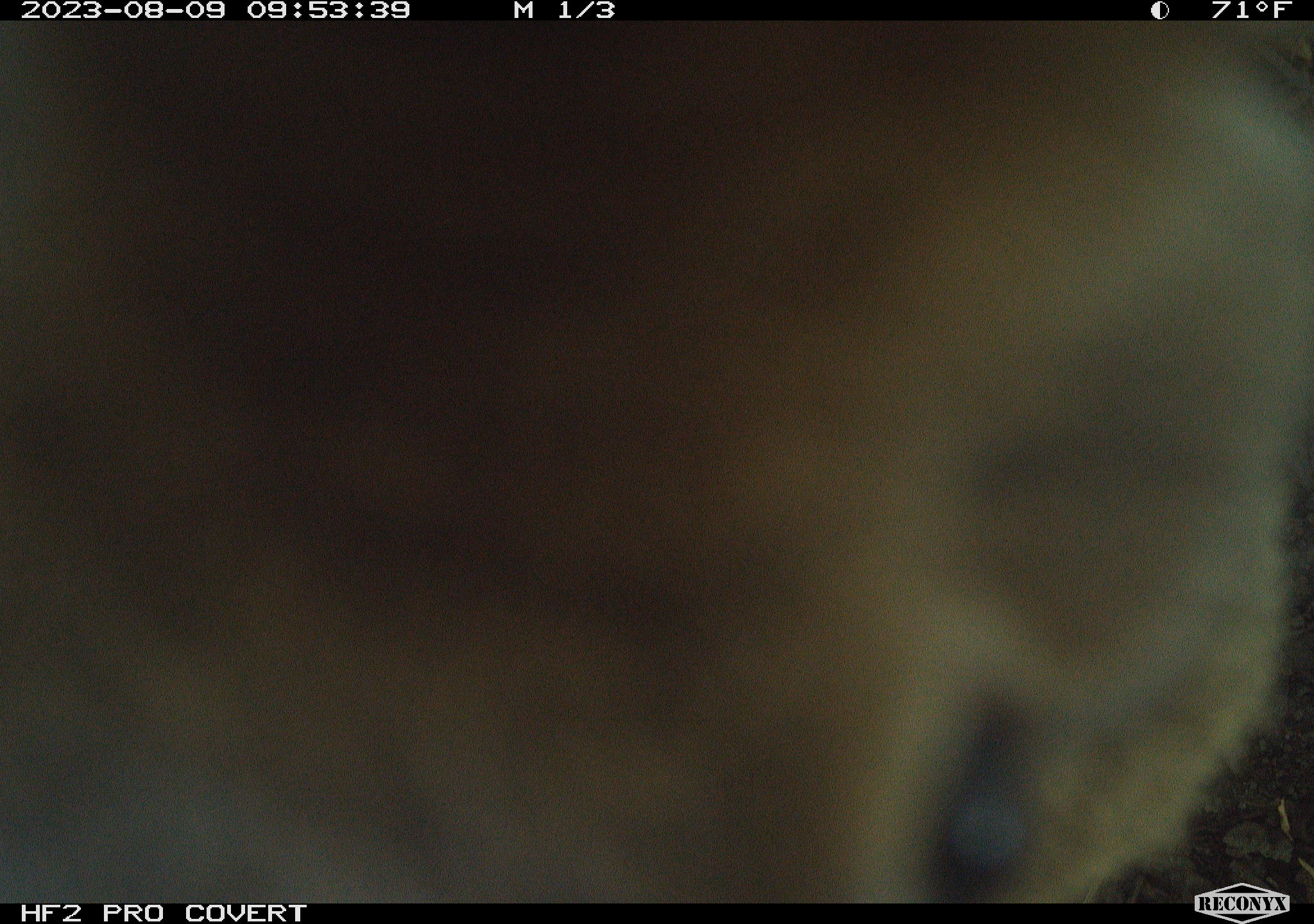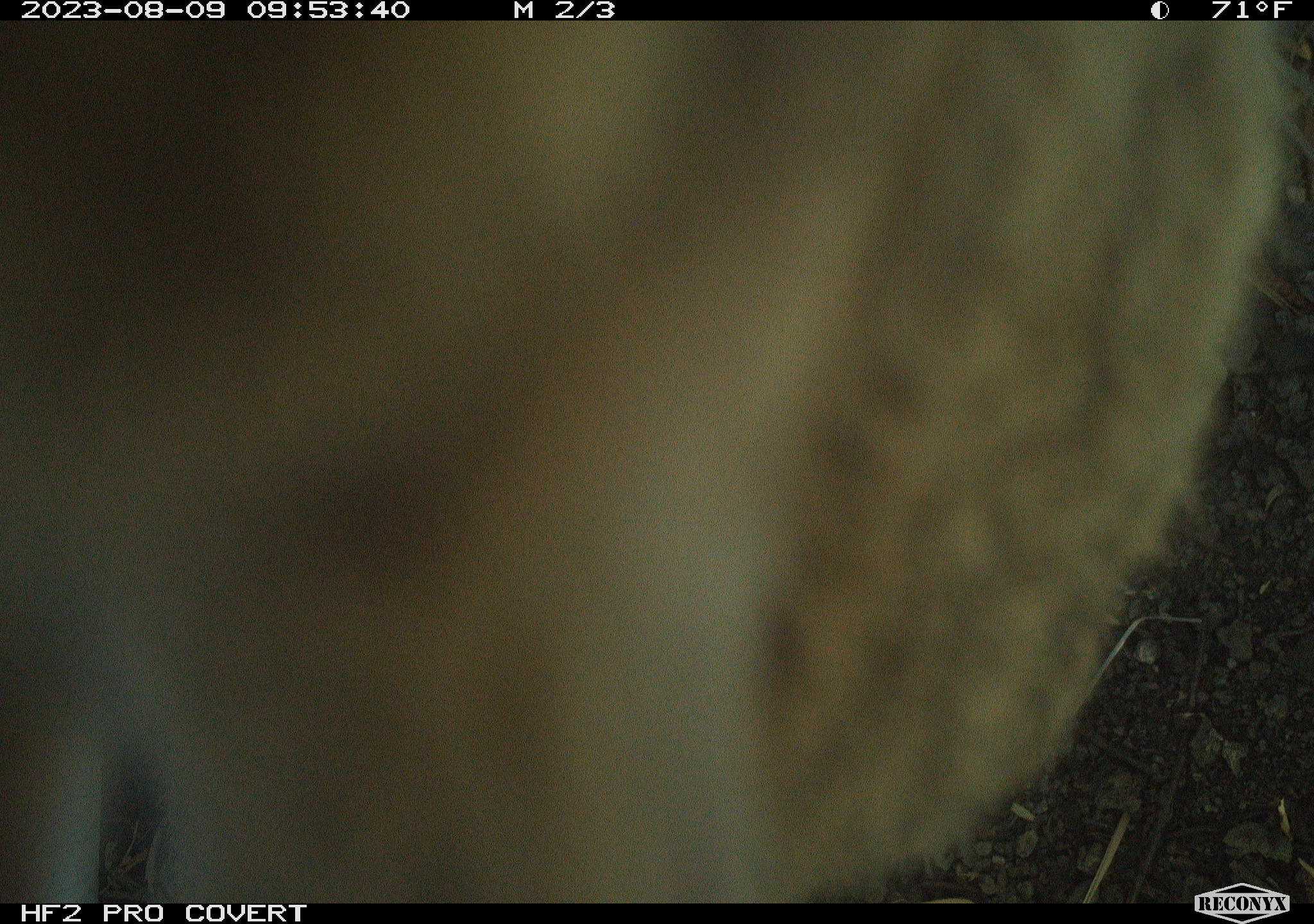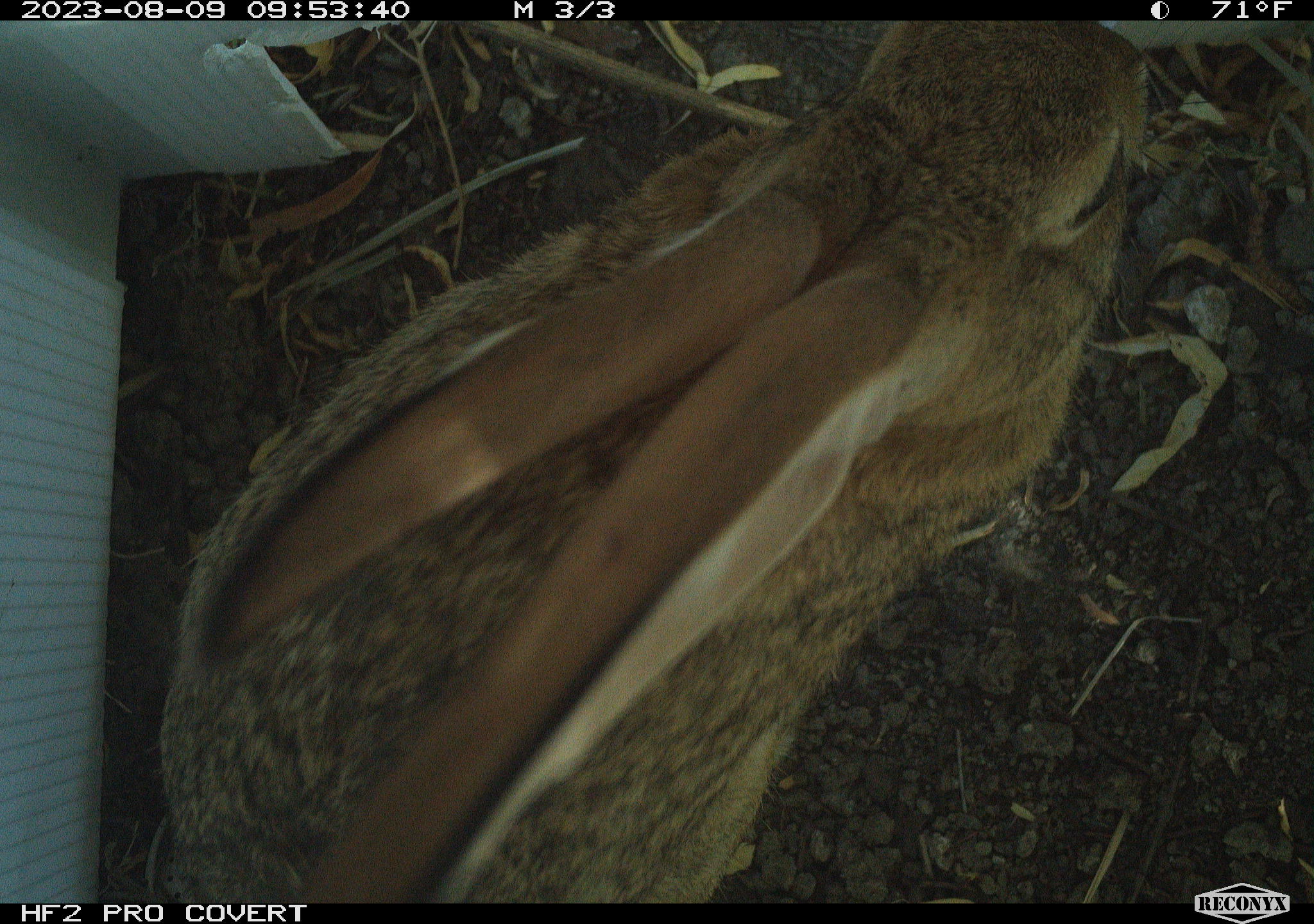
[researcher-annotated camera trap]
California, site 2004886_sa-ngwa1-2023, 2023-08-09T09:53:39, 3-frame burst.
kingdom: Animalia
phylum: Chordata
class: Mammalia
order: Lagomorpha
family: Leporidae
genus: Sylvilagus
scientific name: Sylvilagus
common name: cottontail rabbits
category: sylvilagus species